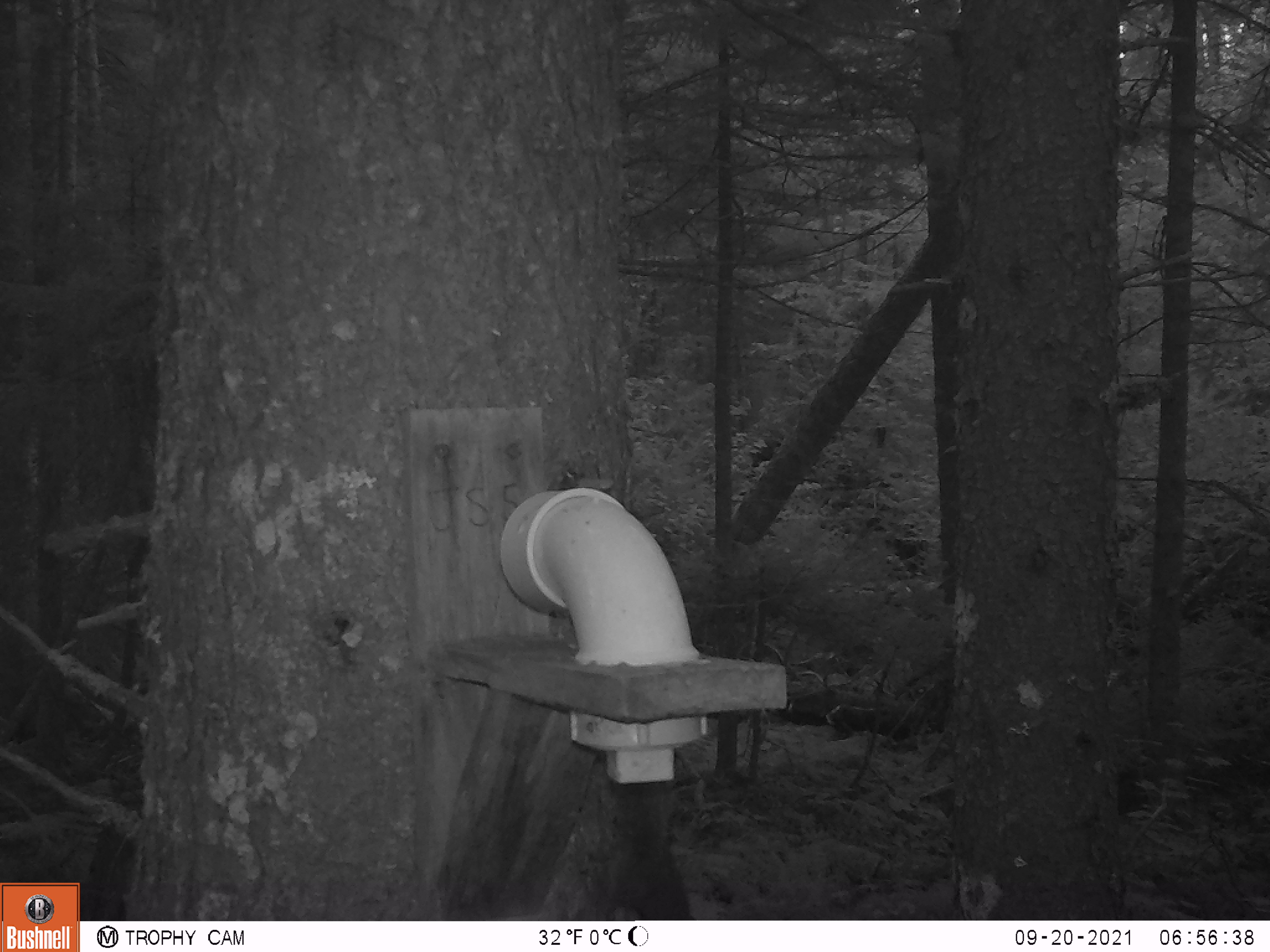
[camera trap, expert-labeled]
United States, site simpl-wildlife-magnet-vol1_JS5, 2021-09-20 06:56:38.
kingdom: Animalia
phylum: Chordata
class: Mammalia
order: Rodentia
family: Sciuridae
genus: Tamiasciurus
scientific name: Tamiasciurus hudsonicus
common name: red squirrel